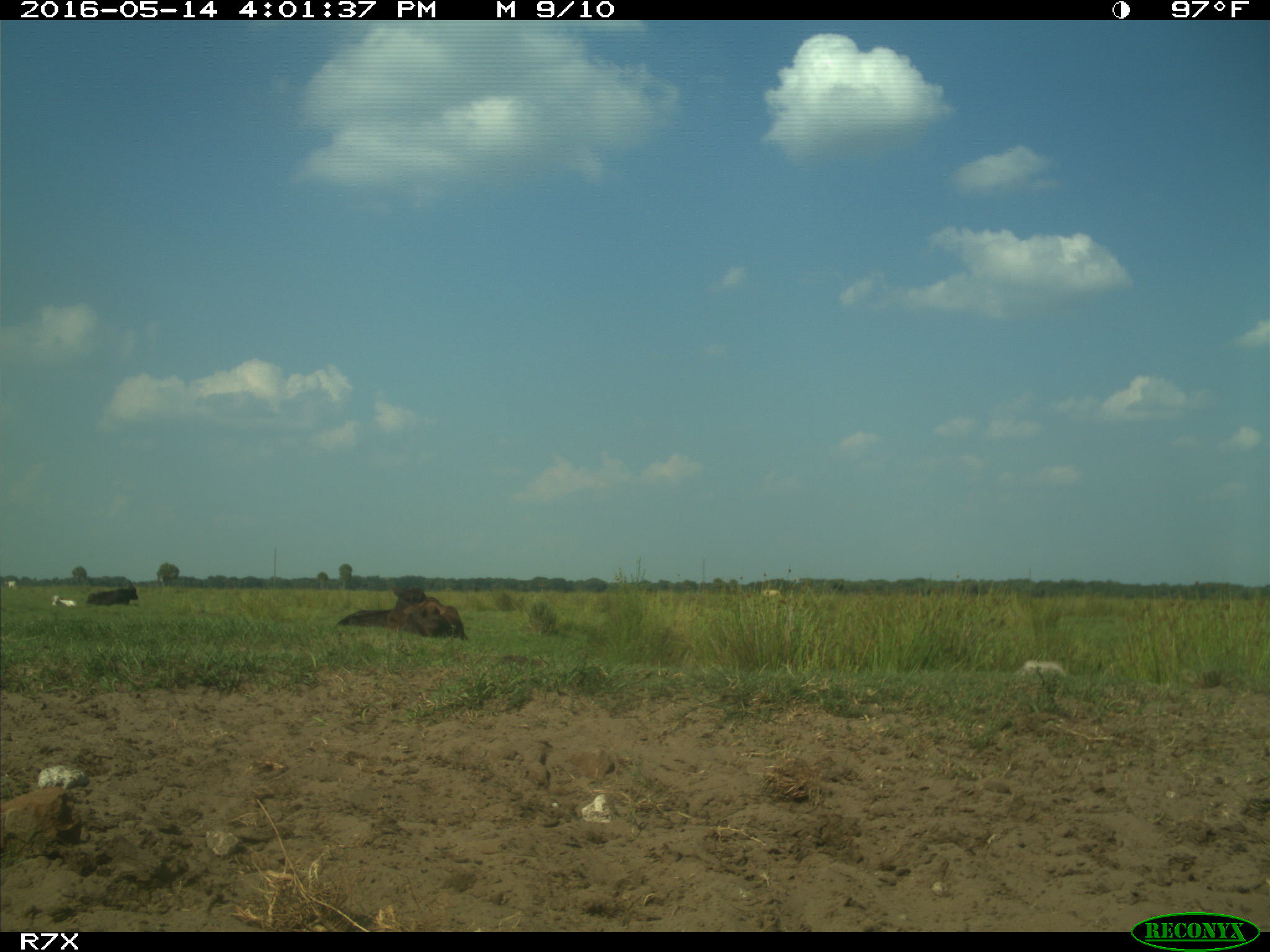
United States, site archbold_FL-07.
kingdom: Animalia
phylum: Chordata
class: Mammalia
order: Artiodactyla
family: Bovidae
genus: Bos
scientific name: Bos taurus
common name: domestic cow